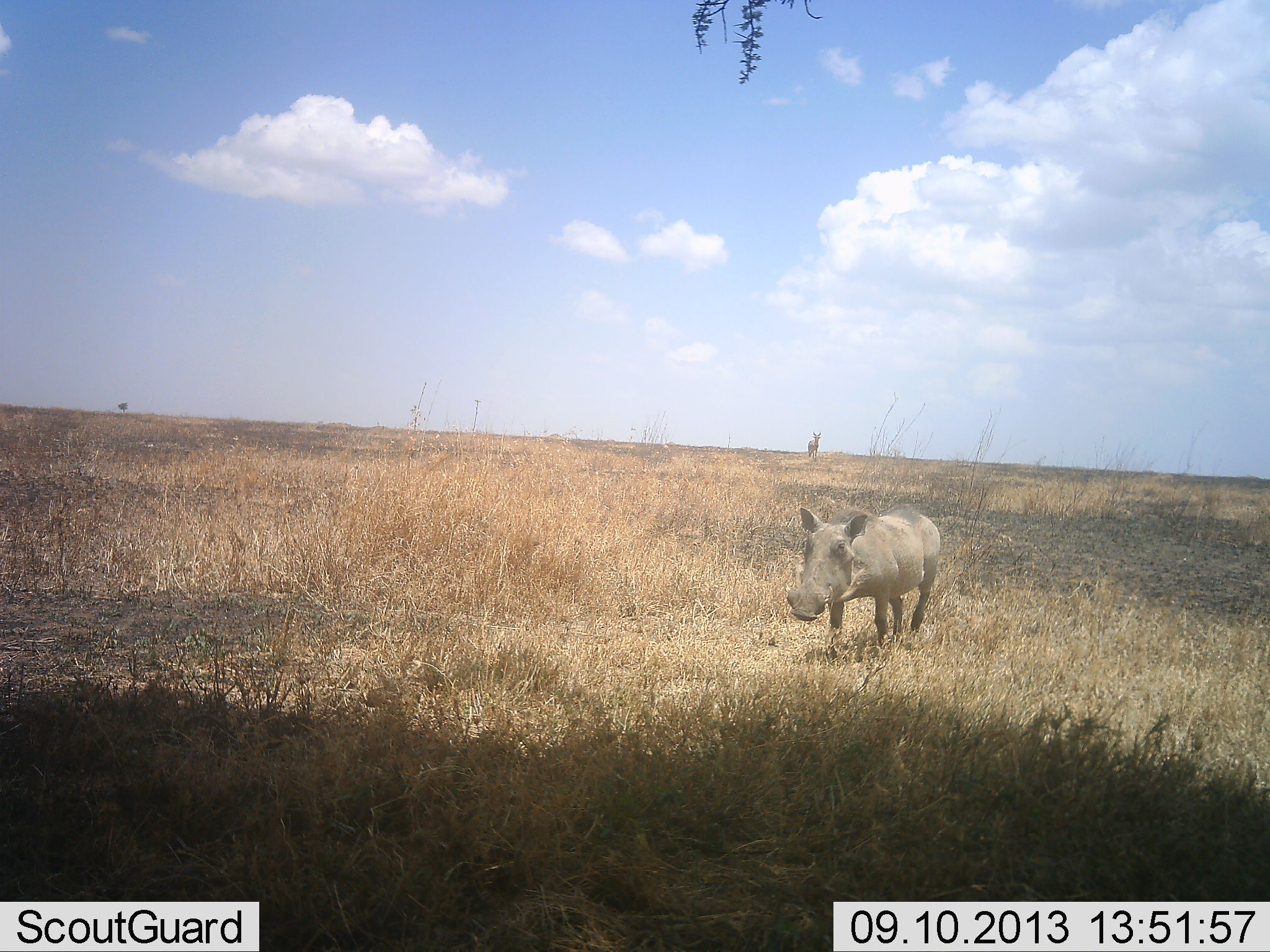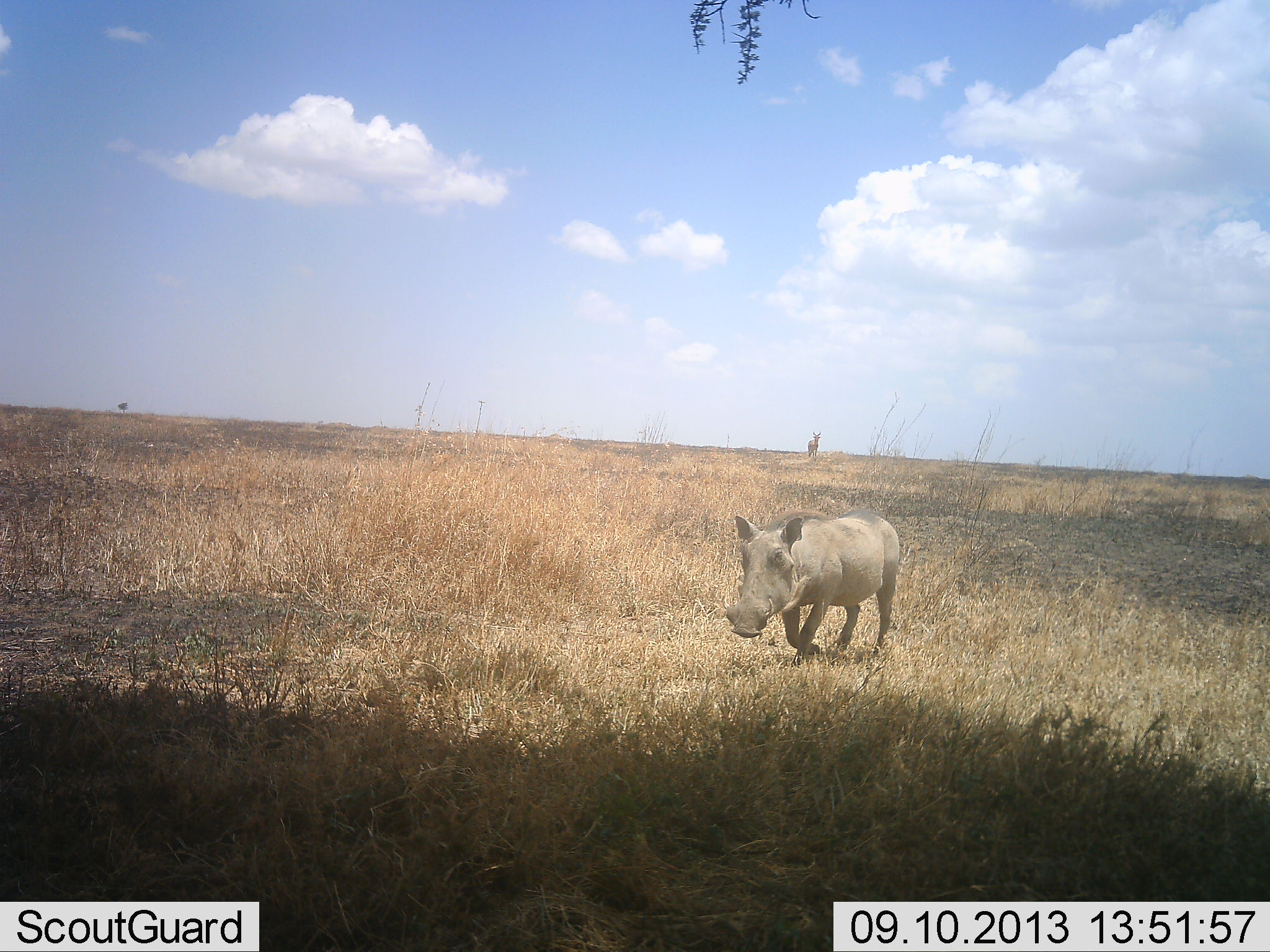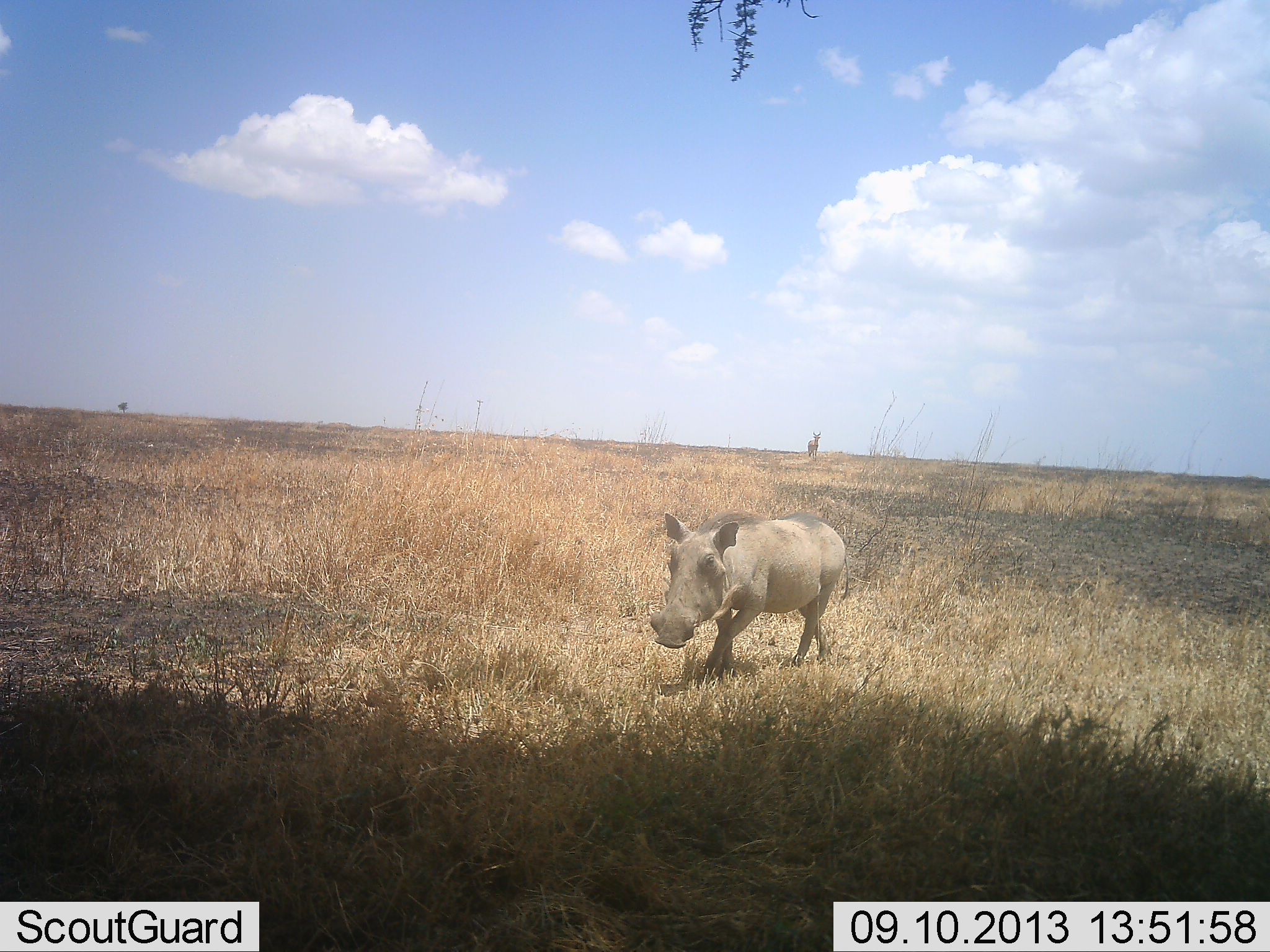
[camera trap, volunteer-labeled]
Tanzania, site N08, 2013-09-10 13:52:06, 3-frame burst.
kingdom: Animalia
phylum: Chordata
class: Mammalia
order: Artiodactyla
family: Suidae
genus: Phacochoerus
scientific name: Phacochoerus africanus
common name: warthog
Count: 1.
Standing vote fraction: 6%.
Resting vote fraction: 0%.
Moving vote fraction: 97%.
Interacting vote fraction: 0%.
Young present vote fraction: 0%.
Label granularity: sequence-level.